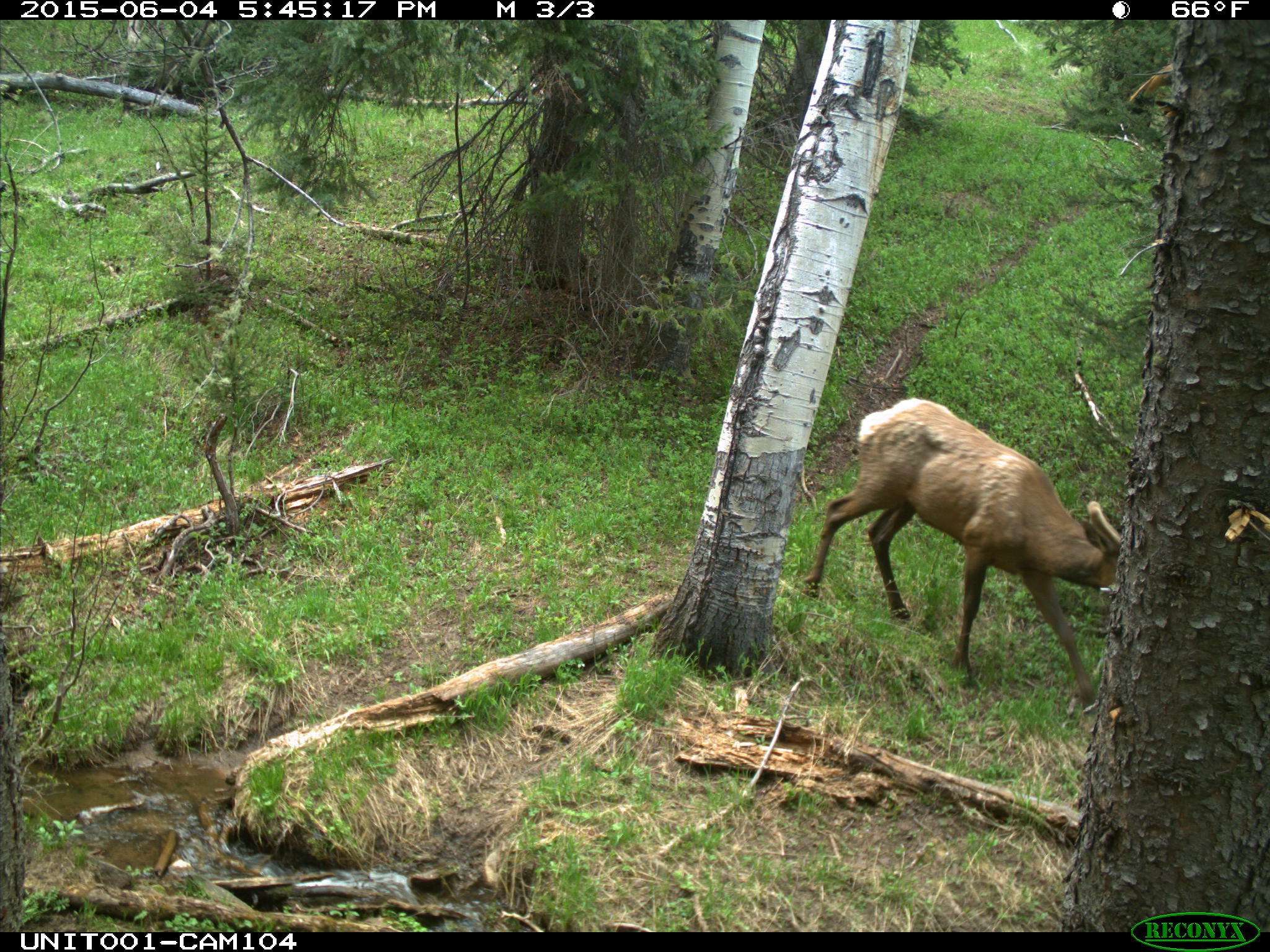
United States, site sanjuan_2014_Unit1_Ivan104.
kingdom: Animalia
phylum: Chordata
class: Mammalia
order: Artiodactyla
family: Cervidae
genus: Cervus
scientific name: Cervus elaphus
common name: red deer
Cervus elaphus (red deer).